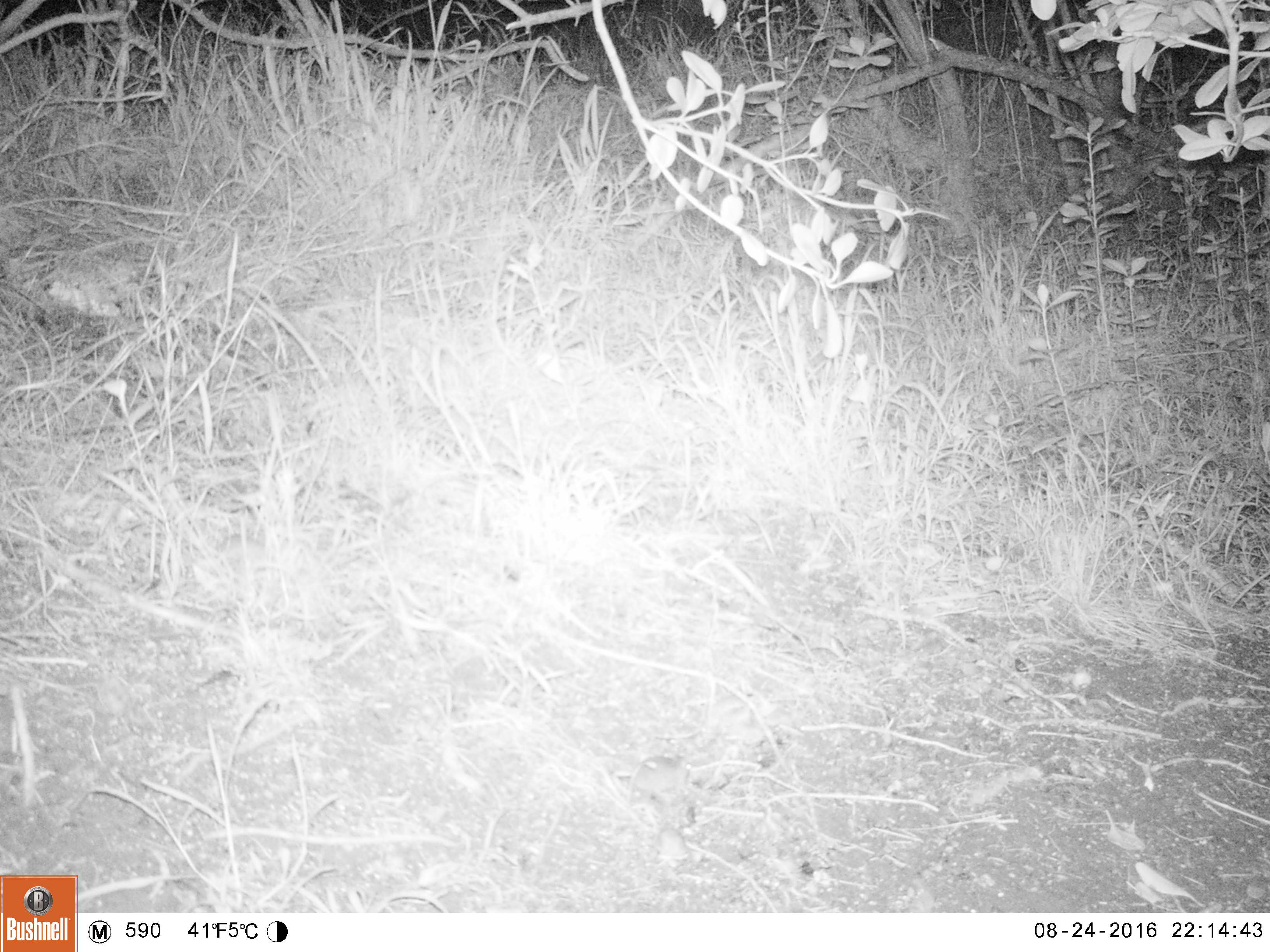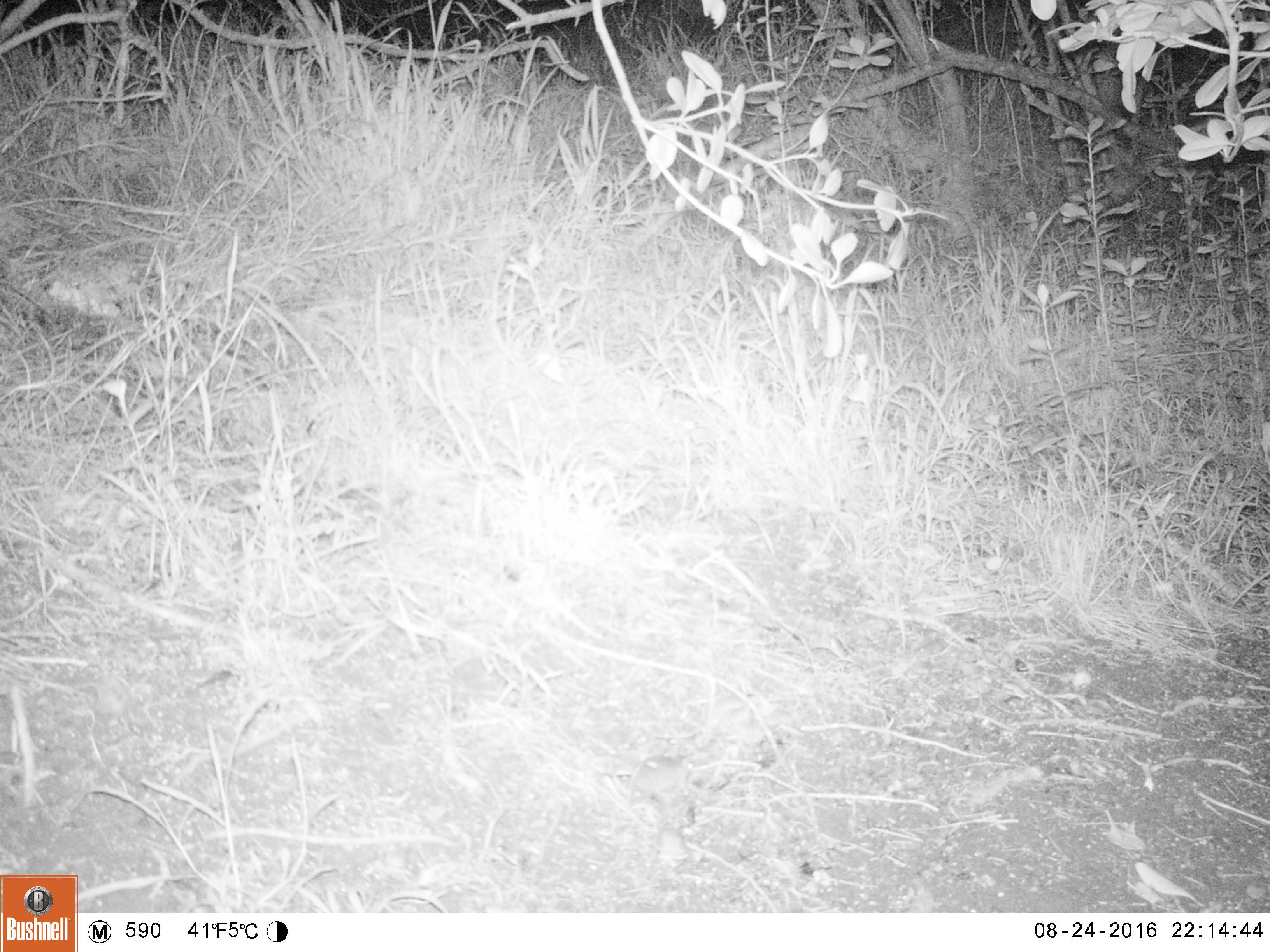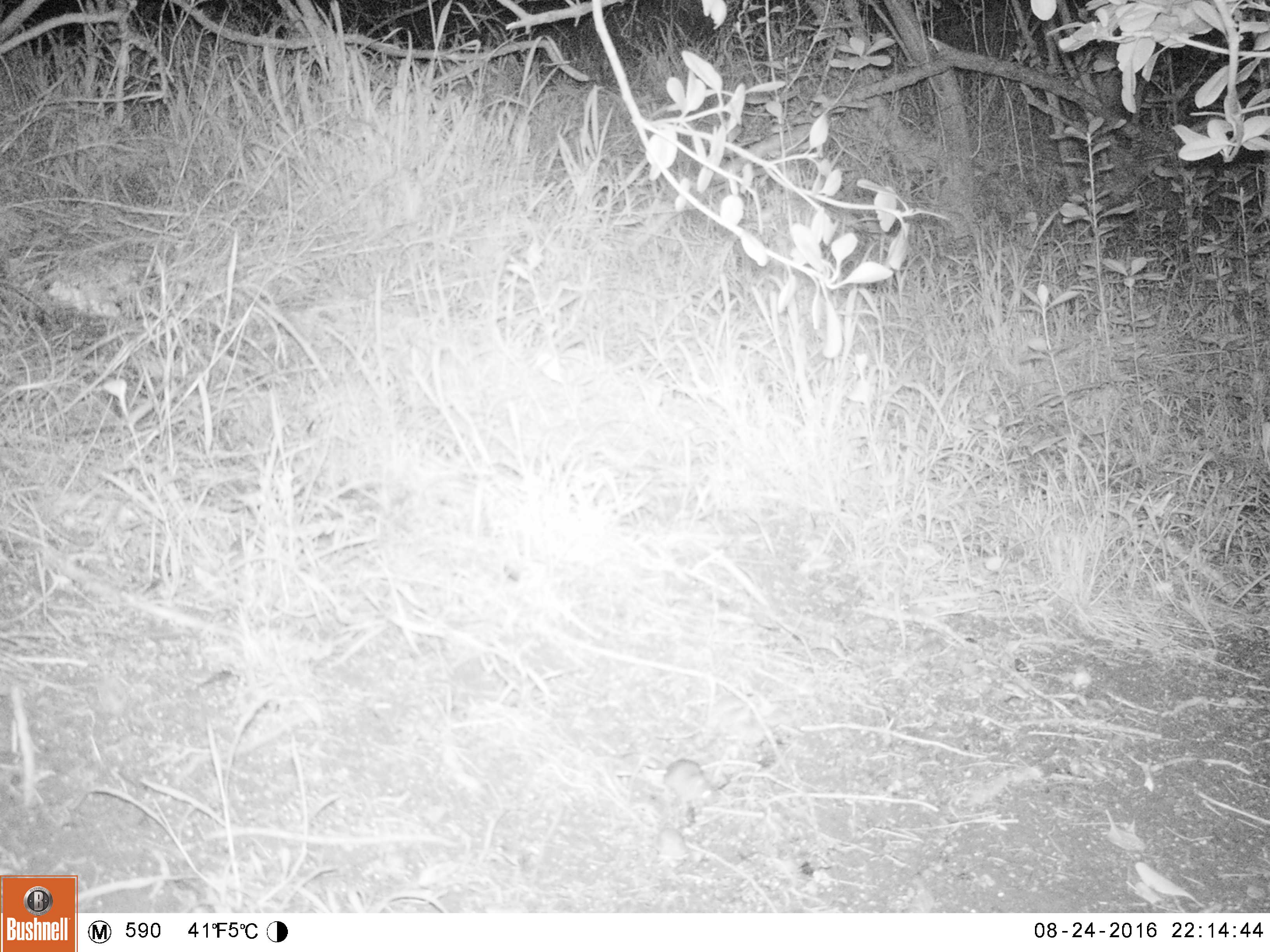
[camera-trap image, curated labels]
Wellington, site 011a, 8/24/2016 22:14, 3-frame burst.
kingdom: Animalia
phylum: Chordata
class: Mammalia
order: Rodentia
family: Muridae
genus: Mus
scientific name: Mus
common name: mouse